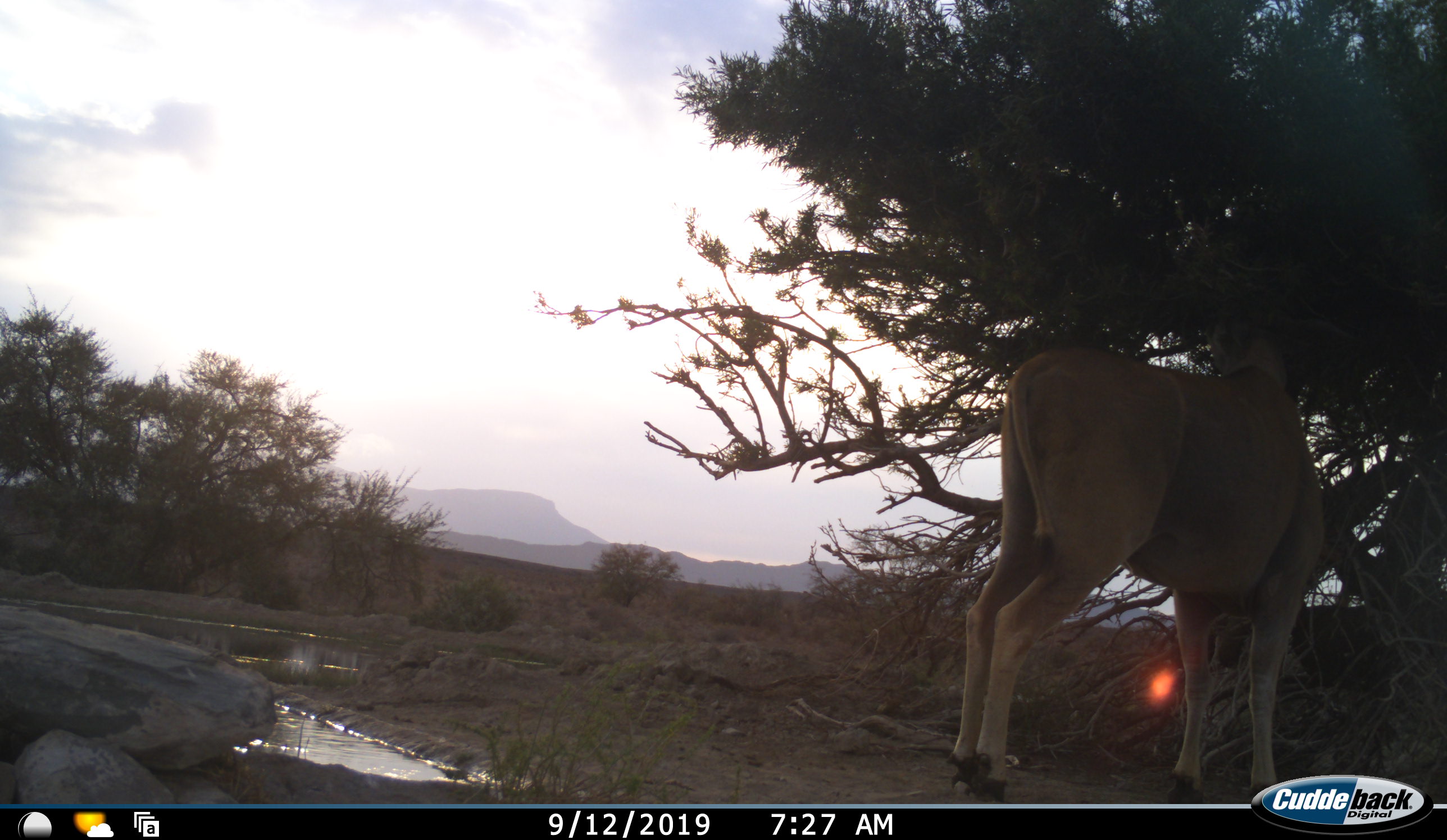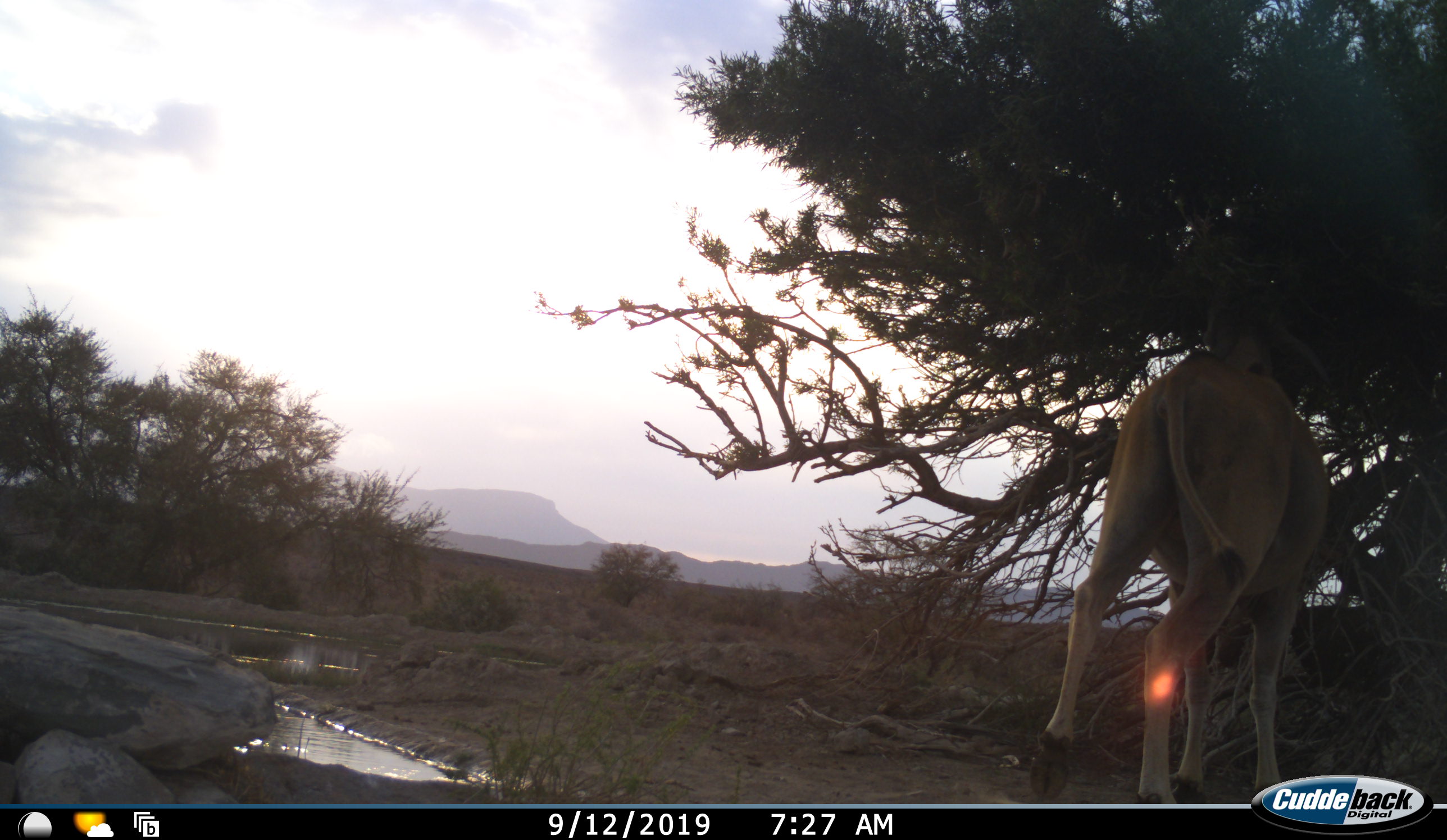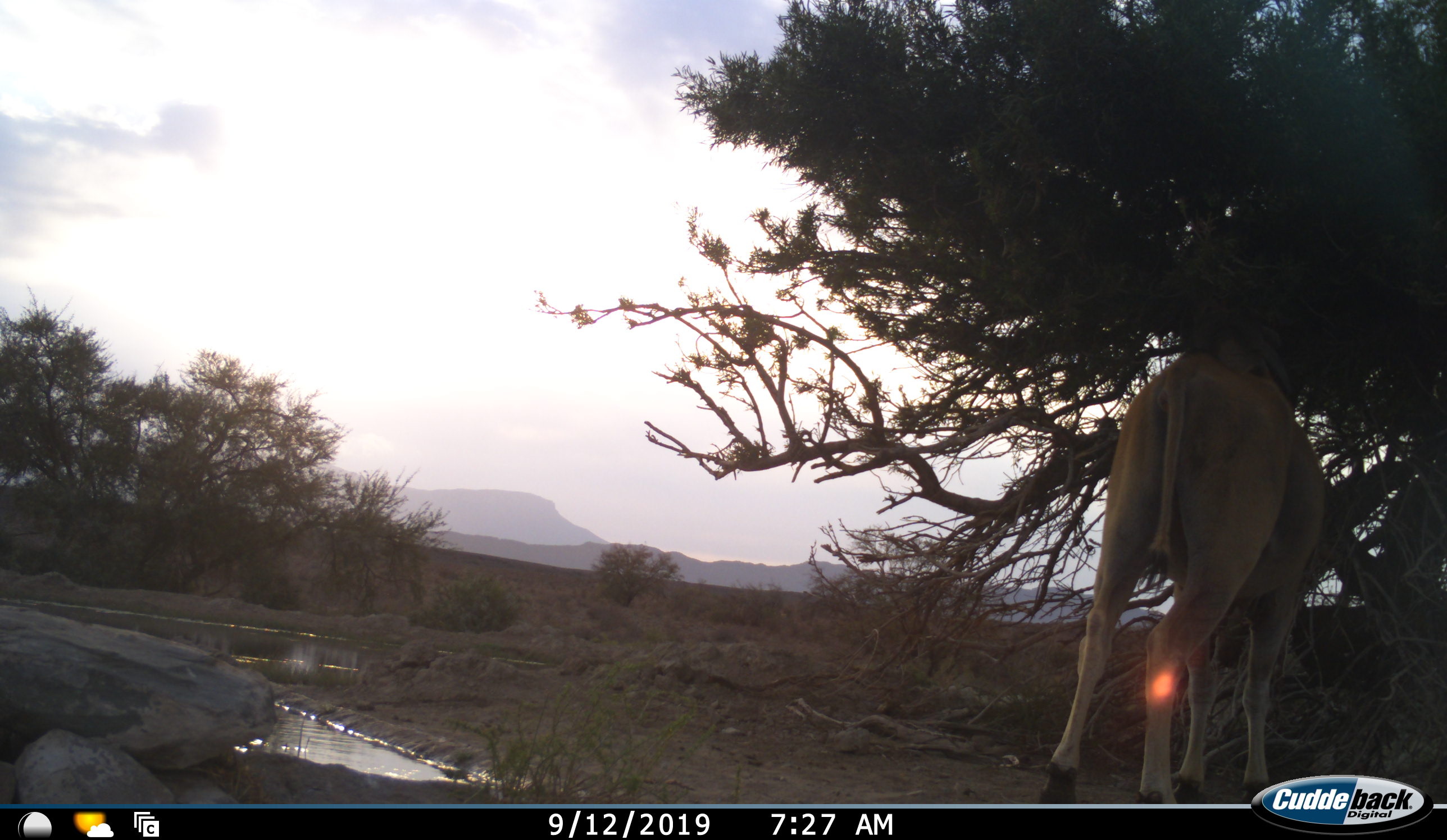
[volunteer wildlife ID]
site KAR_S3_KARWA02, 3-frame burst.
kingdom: Animalia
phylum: Chordata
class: Mammalia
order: Artiodactyla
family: Bovidae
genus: Tragelaphus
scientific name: Tragelaphus oryx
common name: eland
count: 1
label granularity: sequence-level